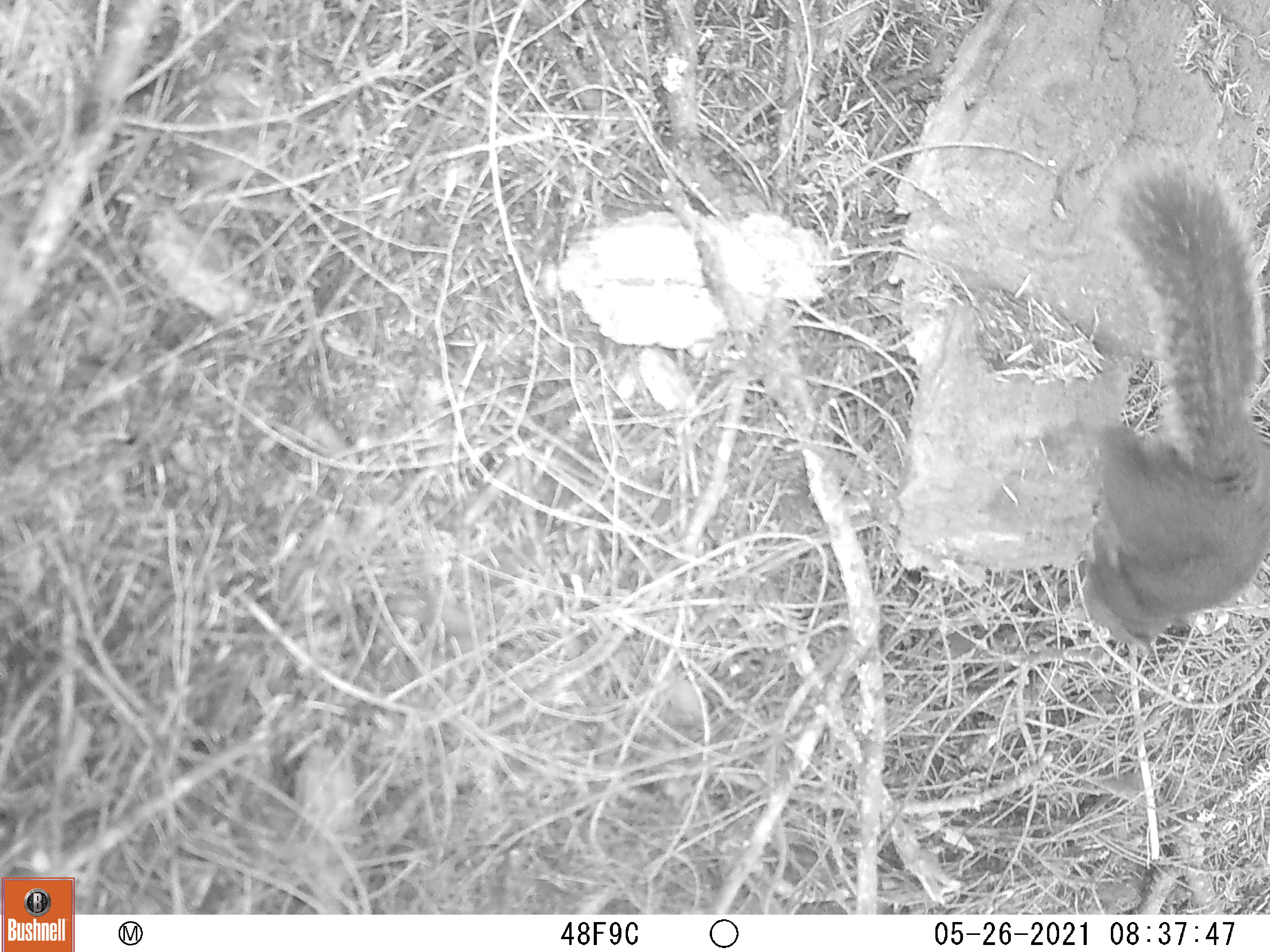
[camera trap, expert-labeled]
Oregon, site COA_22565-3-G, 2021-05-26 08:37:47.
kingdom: Animalia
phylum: Chordata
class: Mammalia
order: Rodentia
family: Sciuridae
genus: Tamiasciurus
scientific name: Tamiasciurus douglasii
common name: douglas squirrel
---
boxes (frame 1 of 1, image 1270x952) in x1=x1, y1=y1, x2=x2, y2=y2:
douglas squirrel: x1=1048, y1=156, x2=1262, y2=656